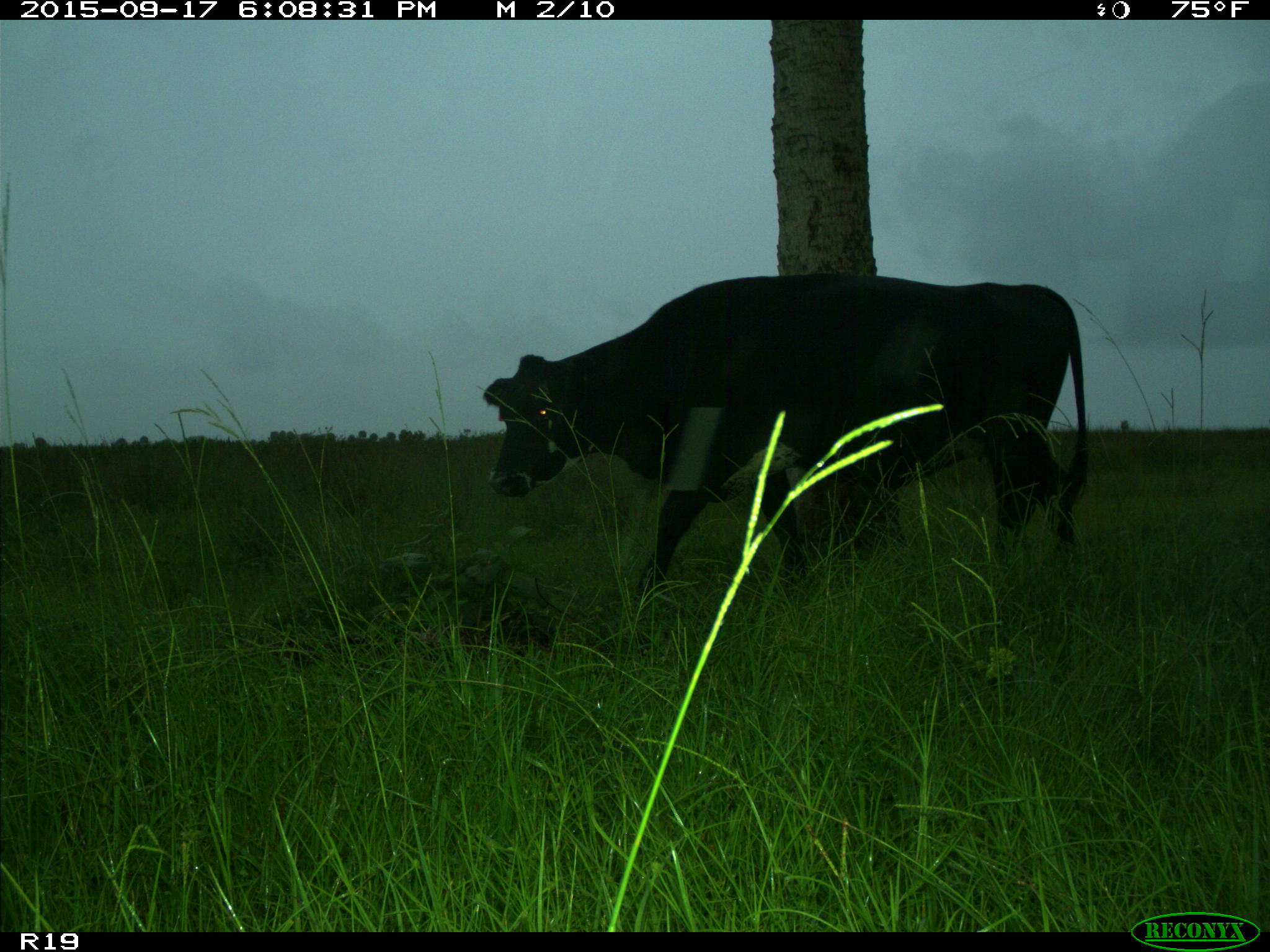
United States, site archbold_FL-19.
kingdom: Animalia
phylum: Chordata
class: Mammalia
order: Artiodactyla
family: Bovidae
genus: Bos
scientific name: Bos taurus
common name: domestic cow